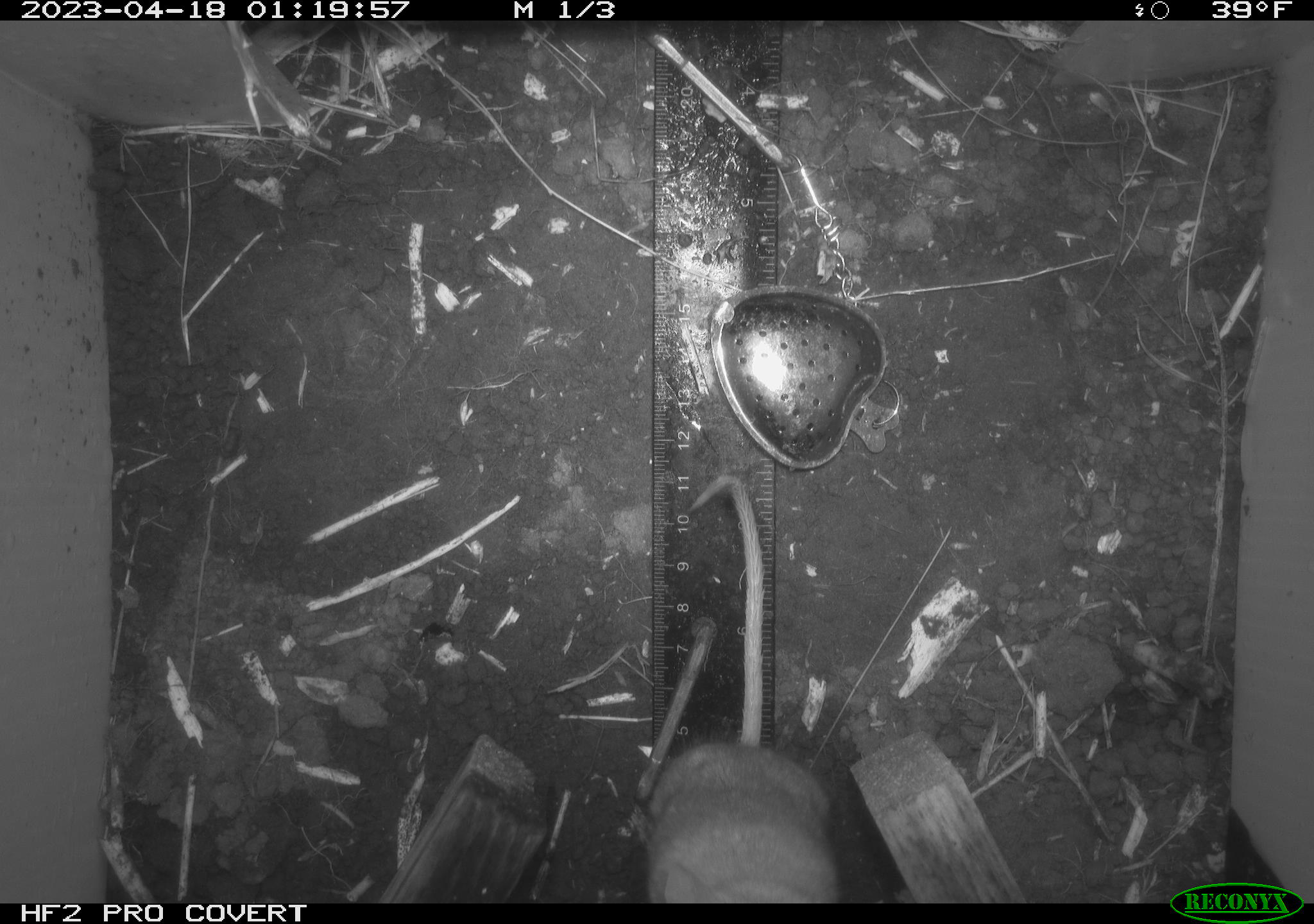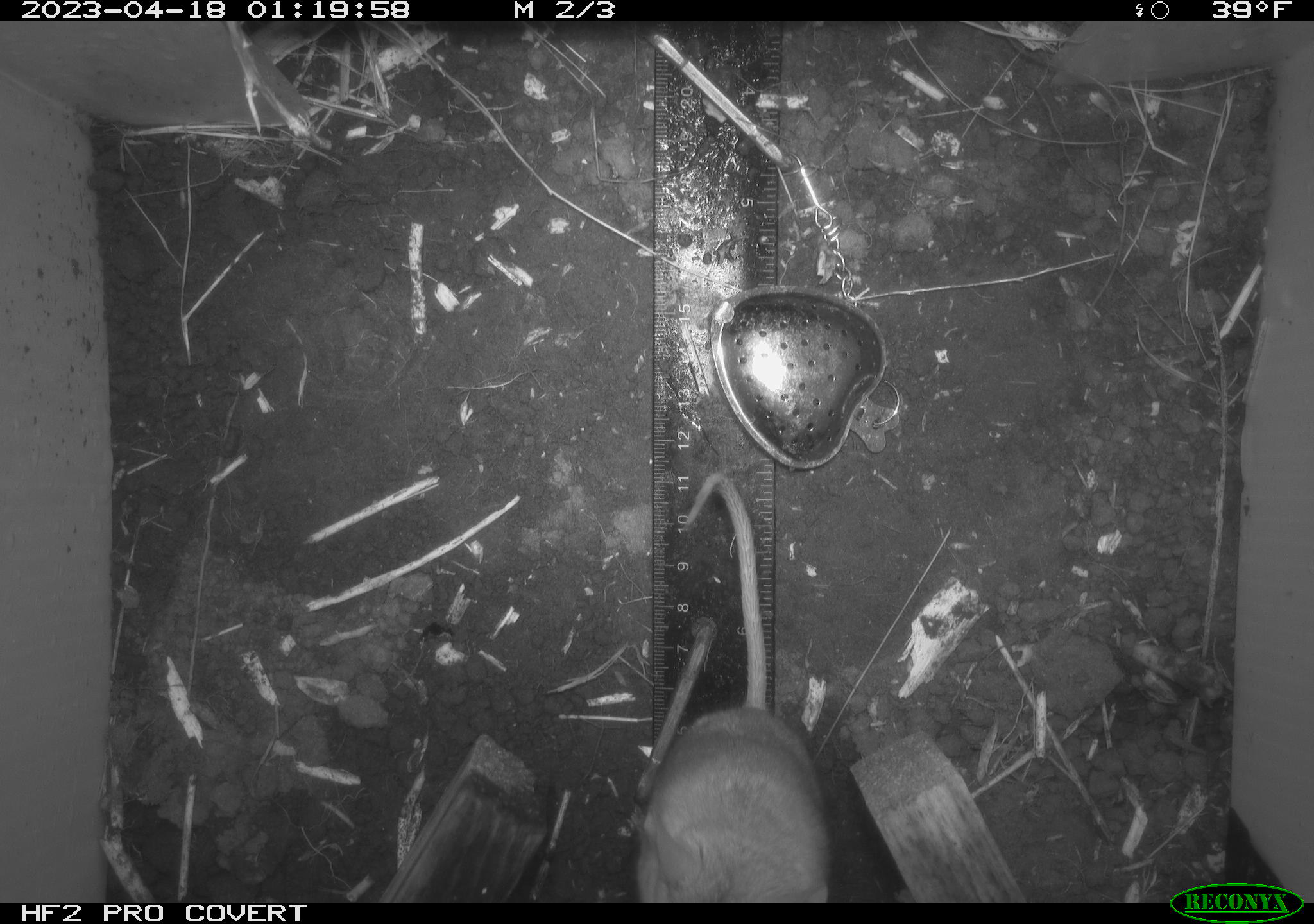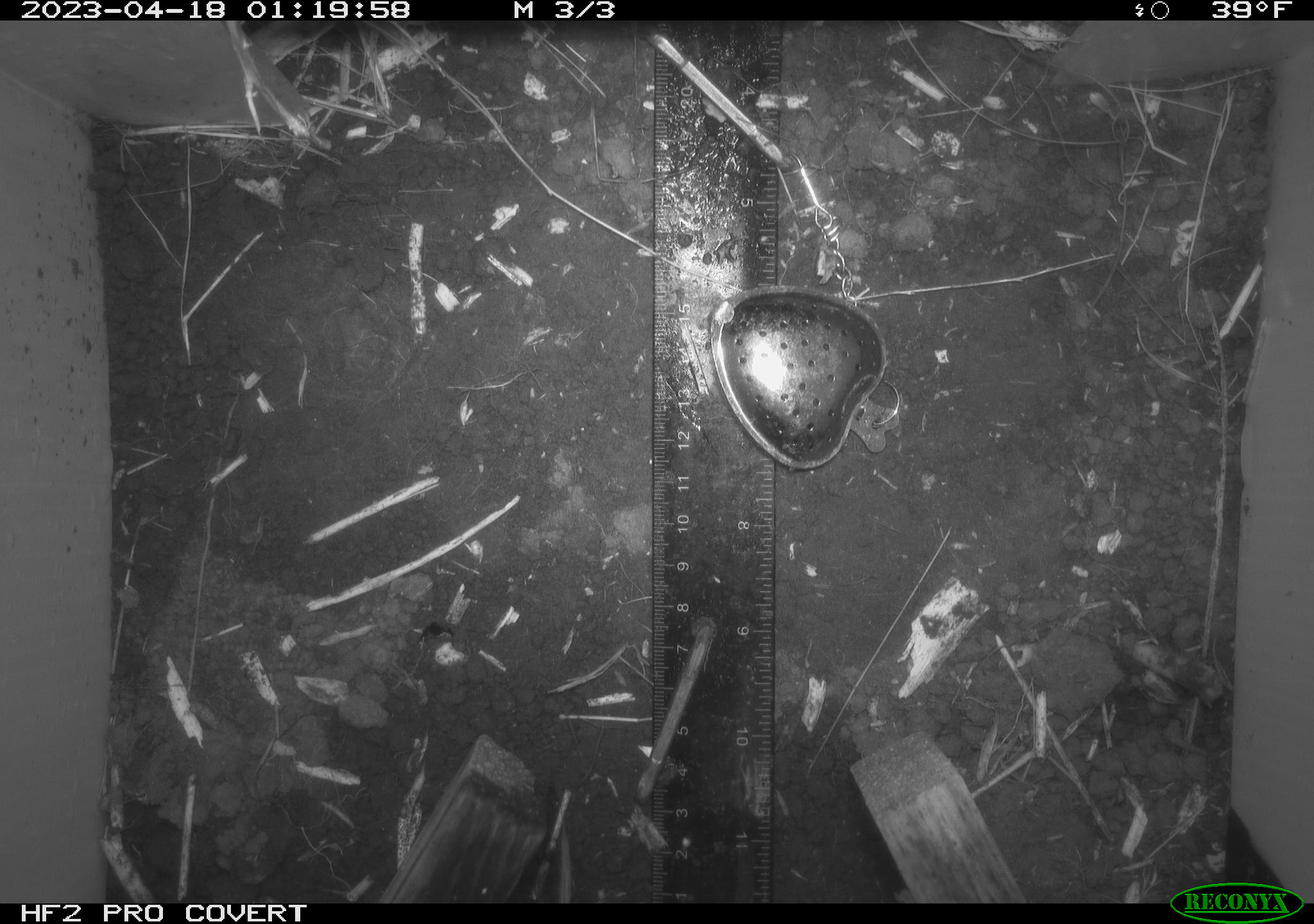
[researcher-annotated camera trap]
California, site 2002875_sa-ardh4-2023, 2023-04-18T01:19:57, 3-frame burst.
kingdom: Animalia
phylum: Chordata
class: Mammalia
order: Rodentia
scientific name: Rodentia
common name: mouse species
Mouse species (Rodentia).